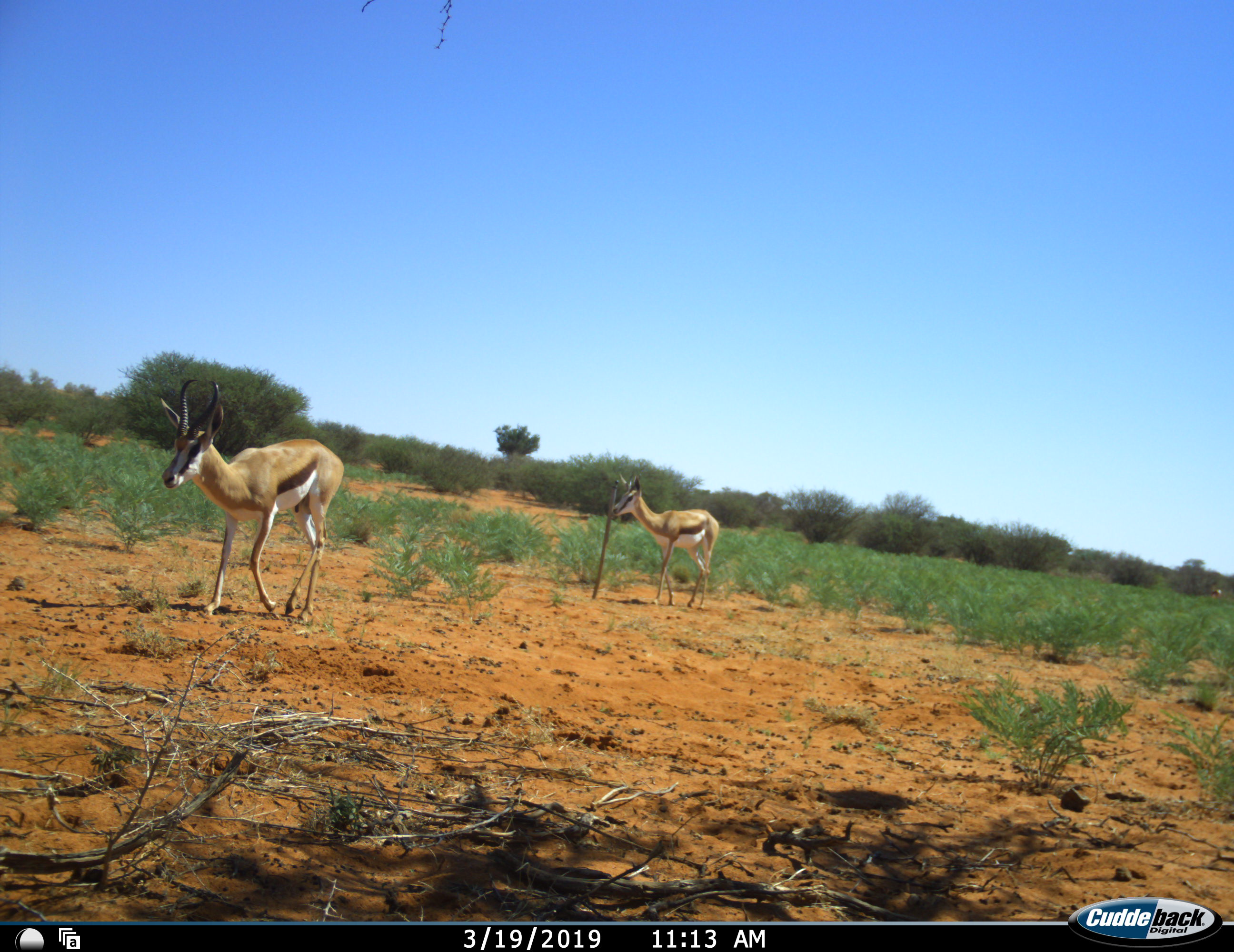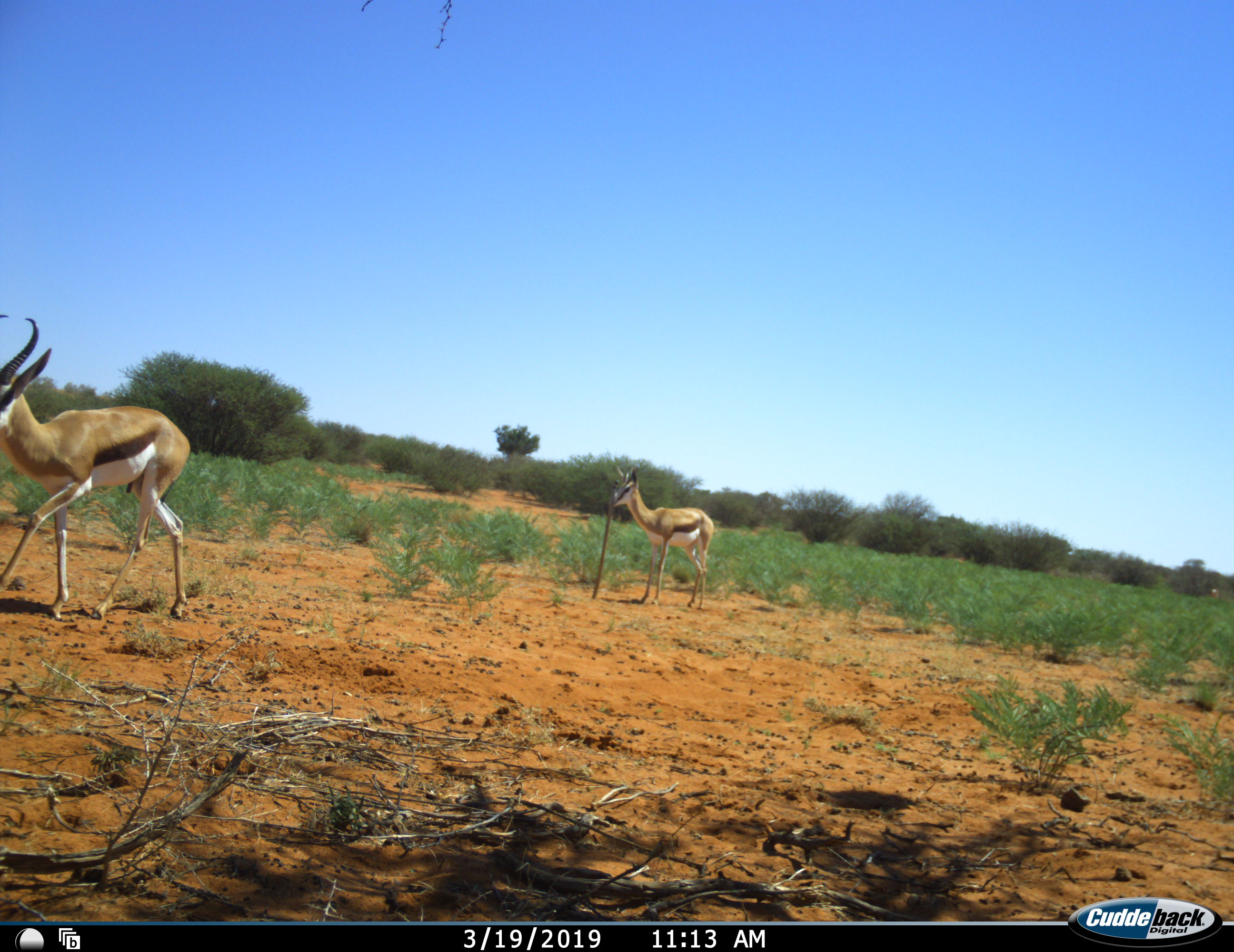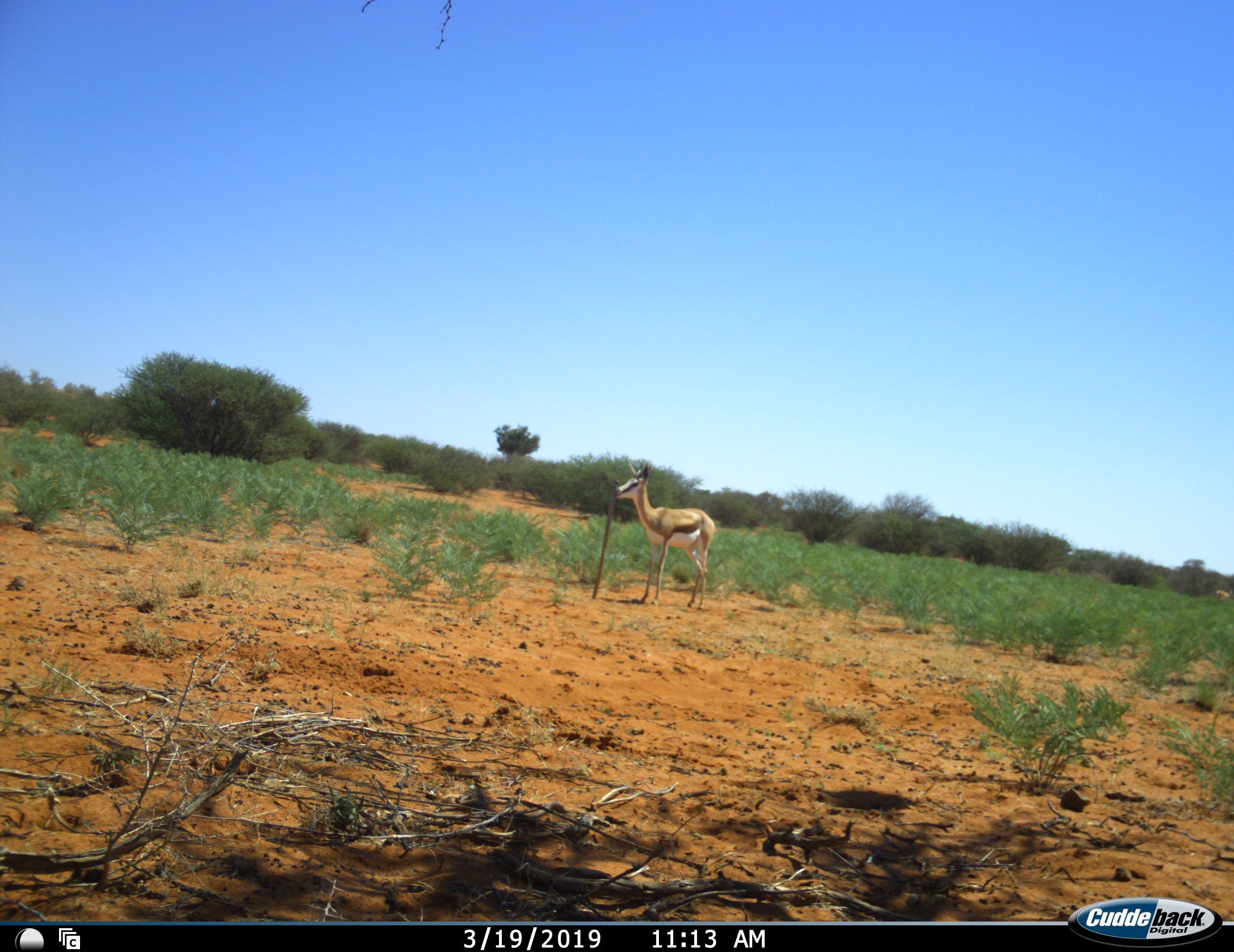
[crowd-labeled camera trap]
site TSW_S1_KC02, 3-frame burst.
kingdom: Animalia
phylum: Chordata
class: Mammalia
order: Artiodactyla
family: Bovidae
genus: Antidorcas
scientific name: Antidorcas marsupialis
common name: springbok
Springbok (Antidorcas marsupialis), count 2. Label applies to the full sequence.